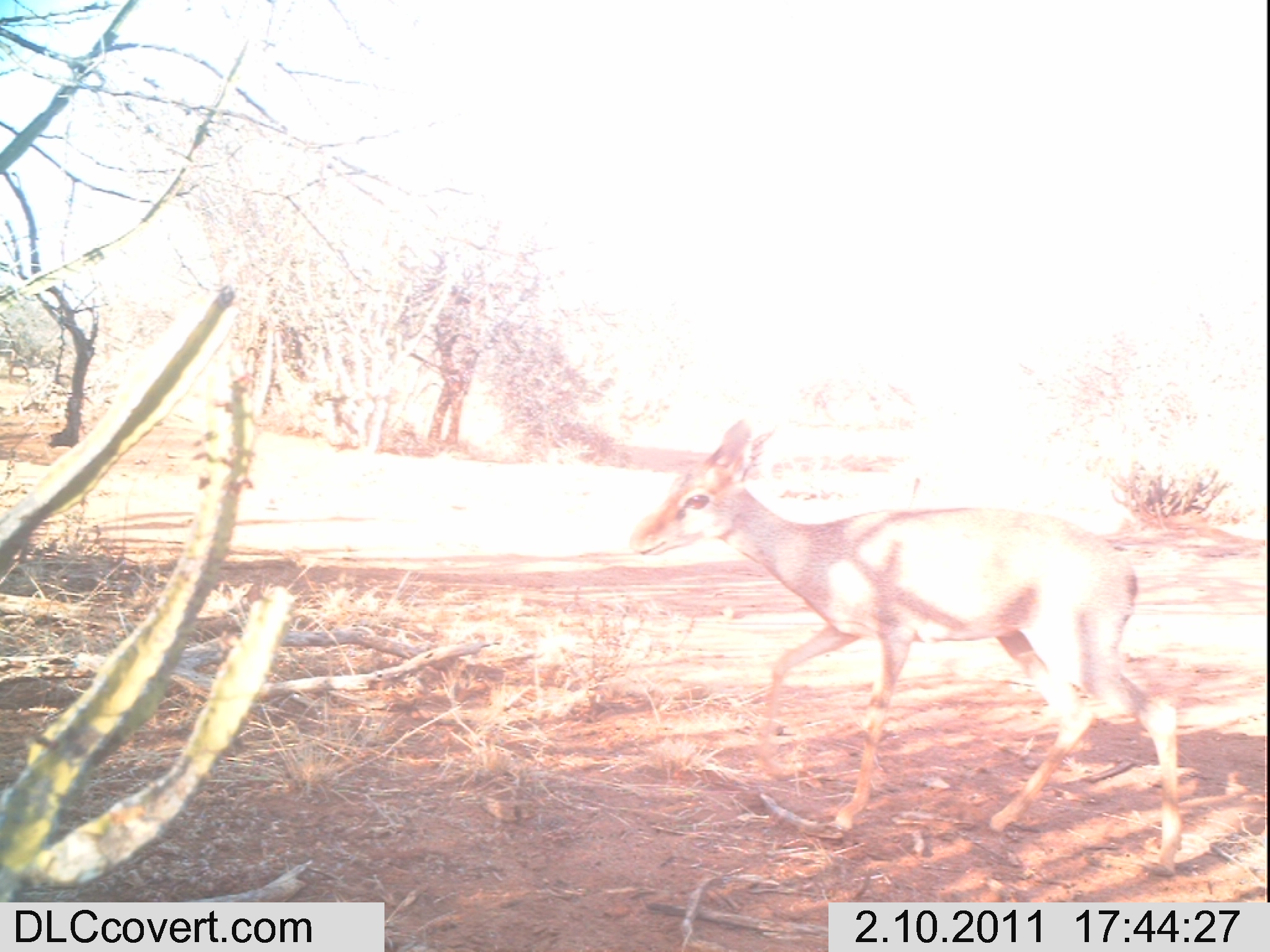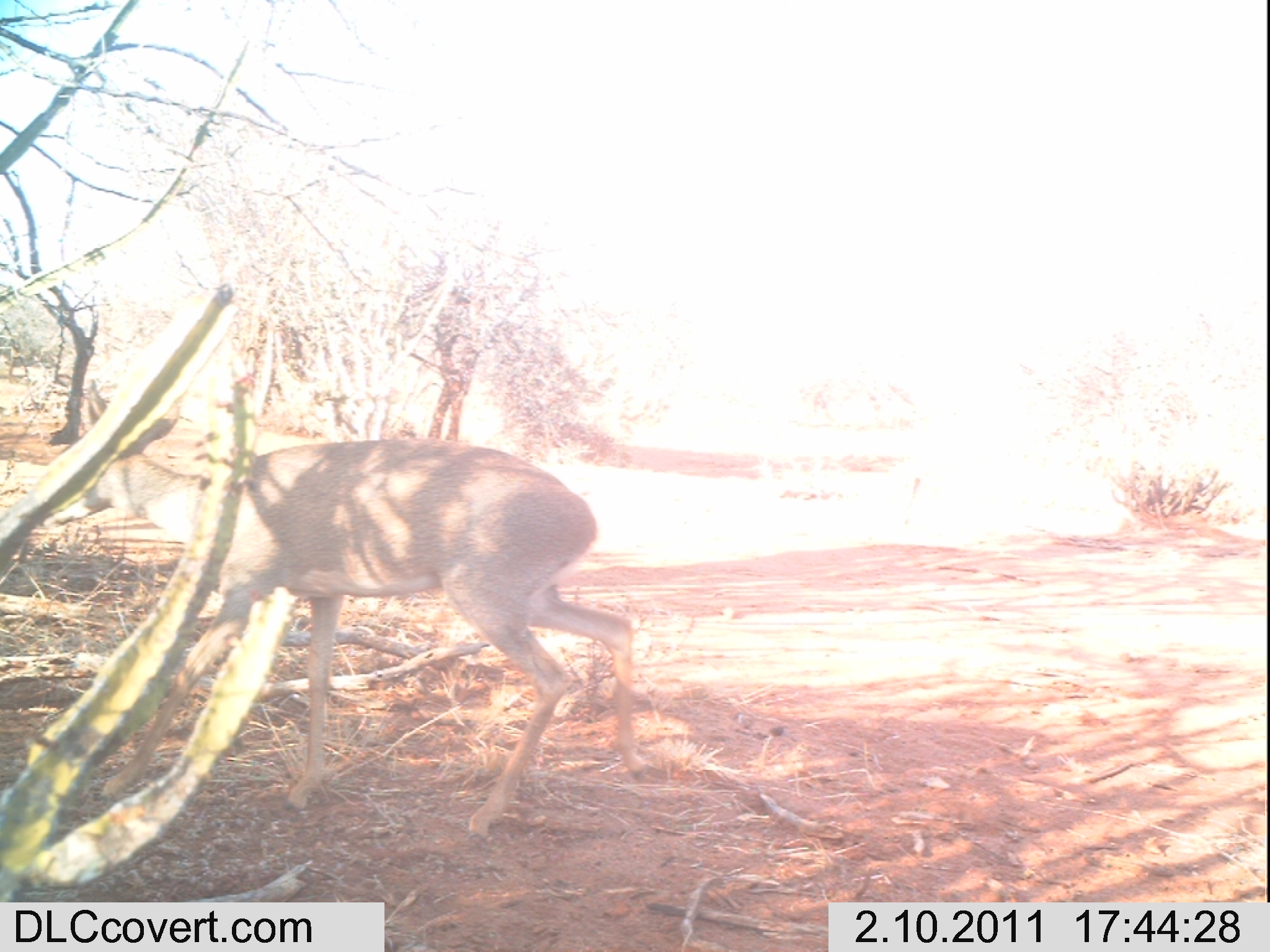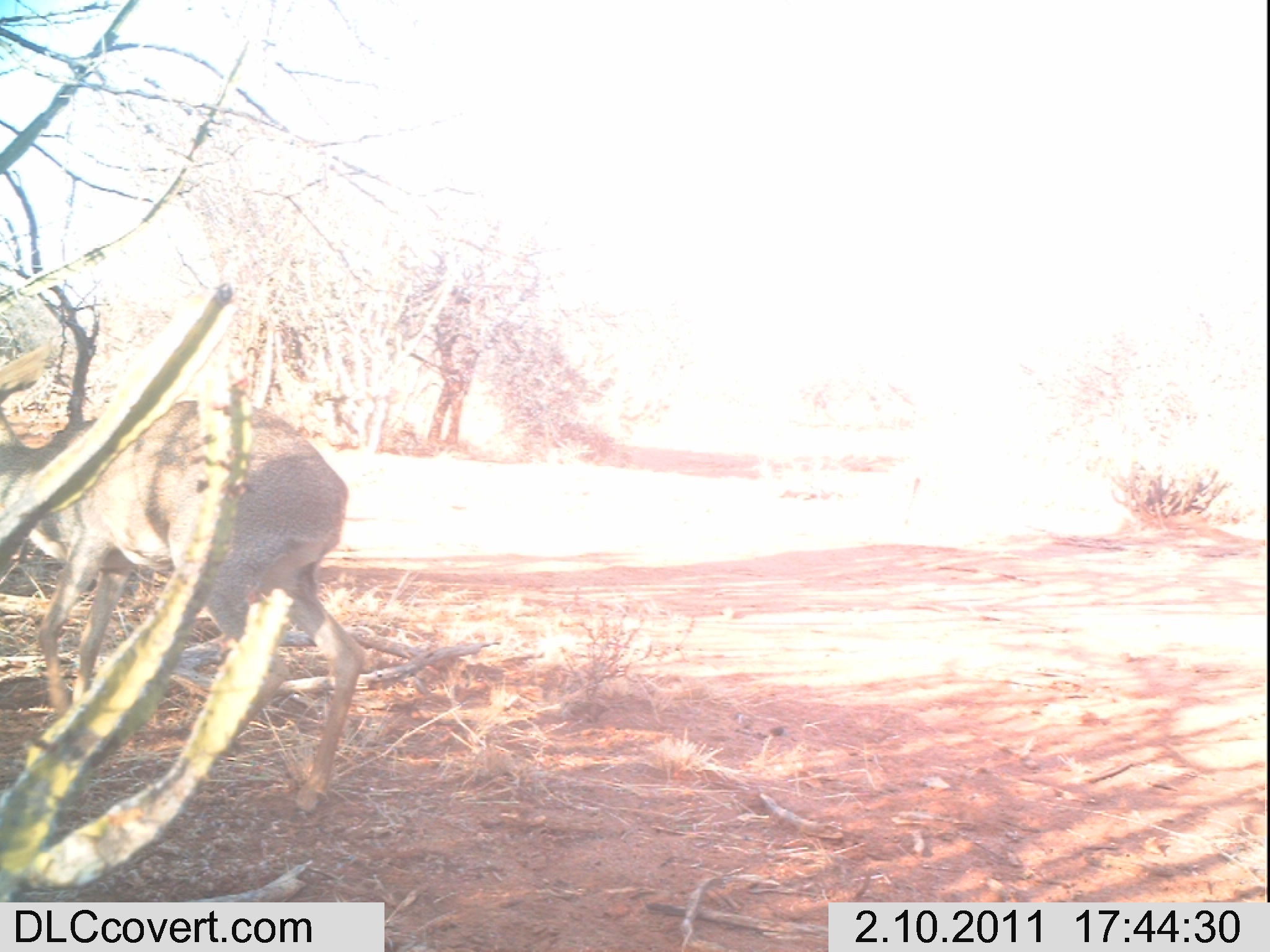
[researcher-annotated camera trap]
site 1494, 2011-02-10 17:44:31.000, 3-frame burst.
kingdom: Animalia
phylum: Chordata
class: Mammalia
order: Artiodactyla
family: Bovidae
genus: Madoqua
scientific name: Madoqua guentheri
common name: günther's dik-dik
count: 1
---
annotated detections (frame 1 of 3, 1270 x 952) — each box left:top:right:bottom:
madoqua guentheri: 626:417:1181:877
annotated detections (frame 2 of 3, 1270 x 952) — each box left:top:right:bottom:
madoqua guentheri: 36:376:649:844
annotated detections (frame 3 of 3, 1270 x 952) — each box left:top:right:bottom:
madoqua guentheri: 1:344:366:815